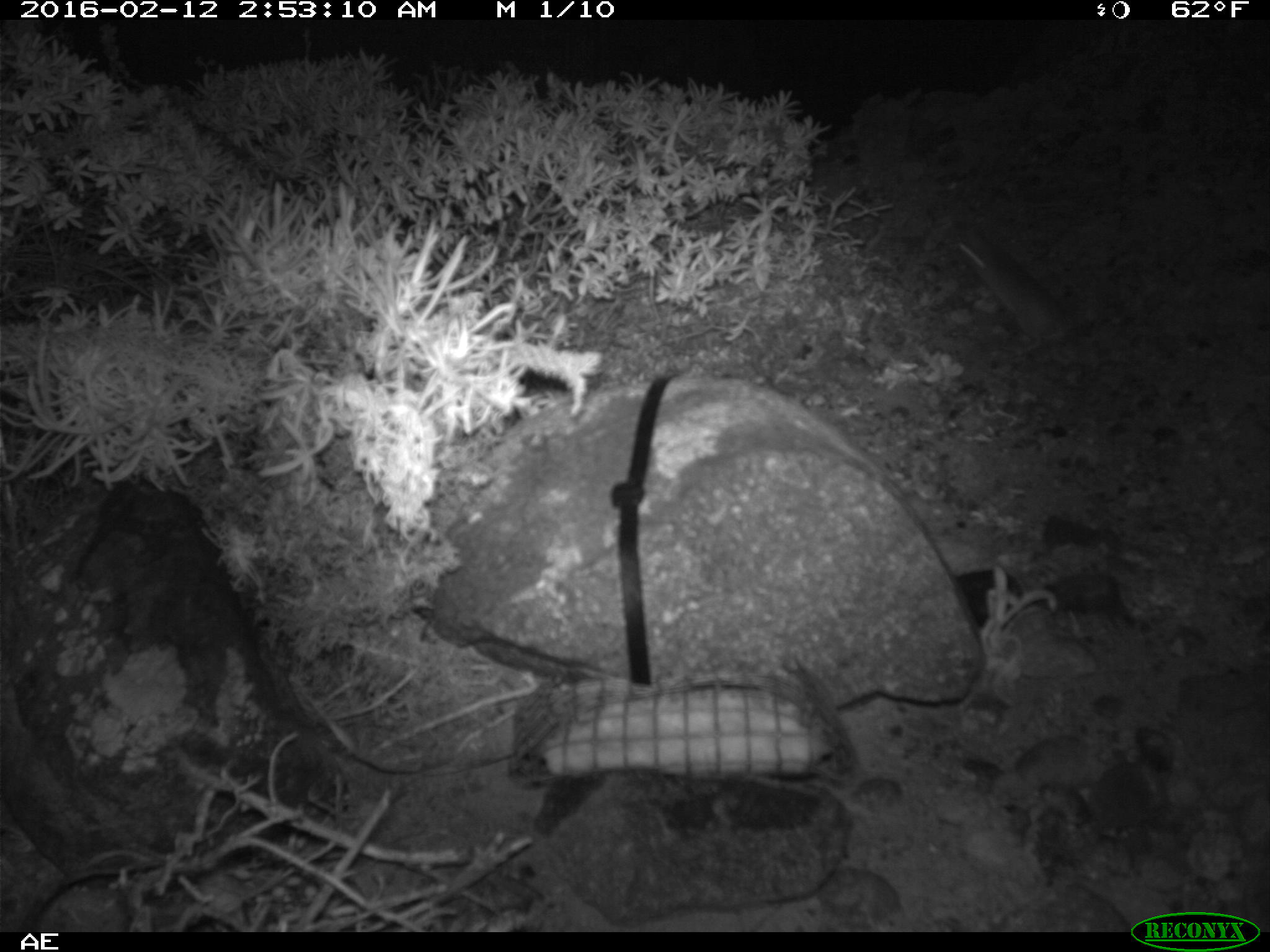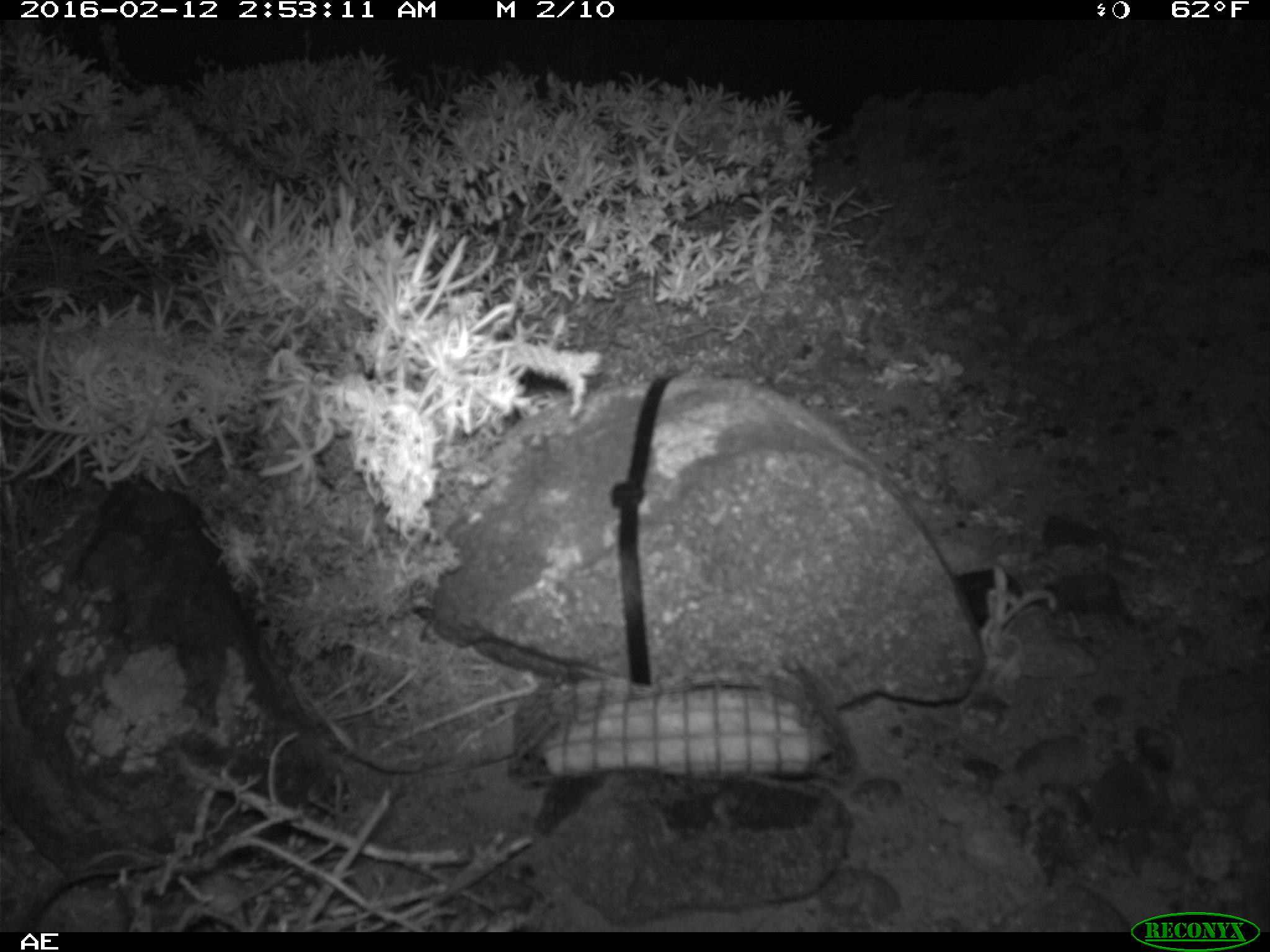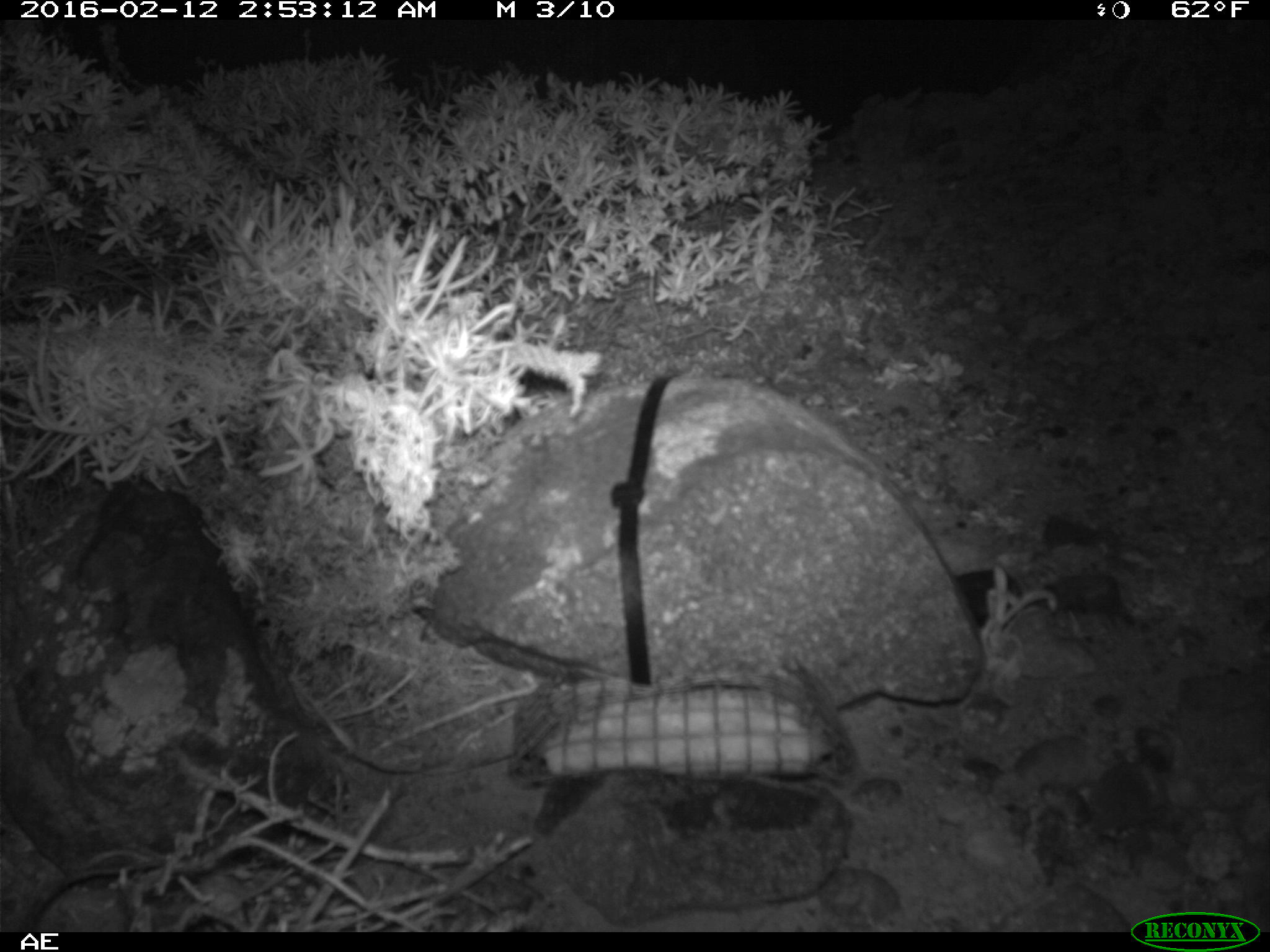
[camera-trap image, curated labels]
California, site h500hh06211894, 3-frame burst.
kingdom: Animalia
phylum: Chordata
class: Mammalia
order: Rodentia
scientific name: Rodentia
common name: rodent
Rodent (Rodentia).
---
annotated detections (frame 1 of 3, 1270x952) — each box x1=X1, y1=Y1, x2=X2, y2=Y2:
rodent: x1=951, y1=233, x2=1070, y2=353